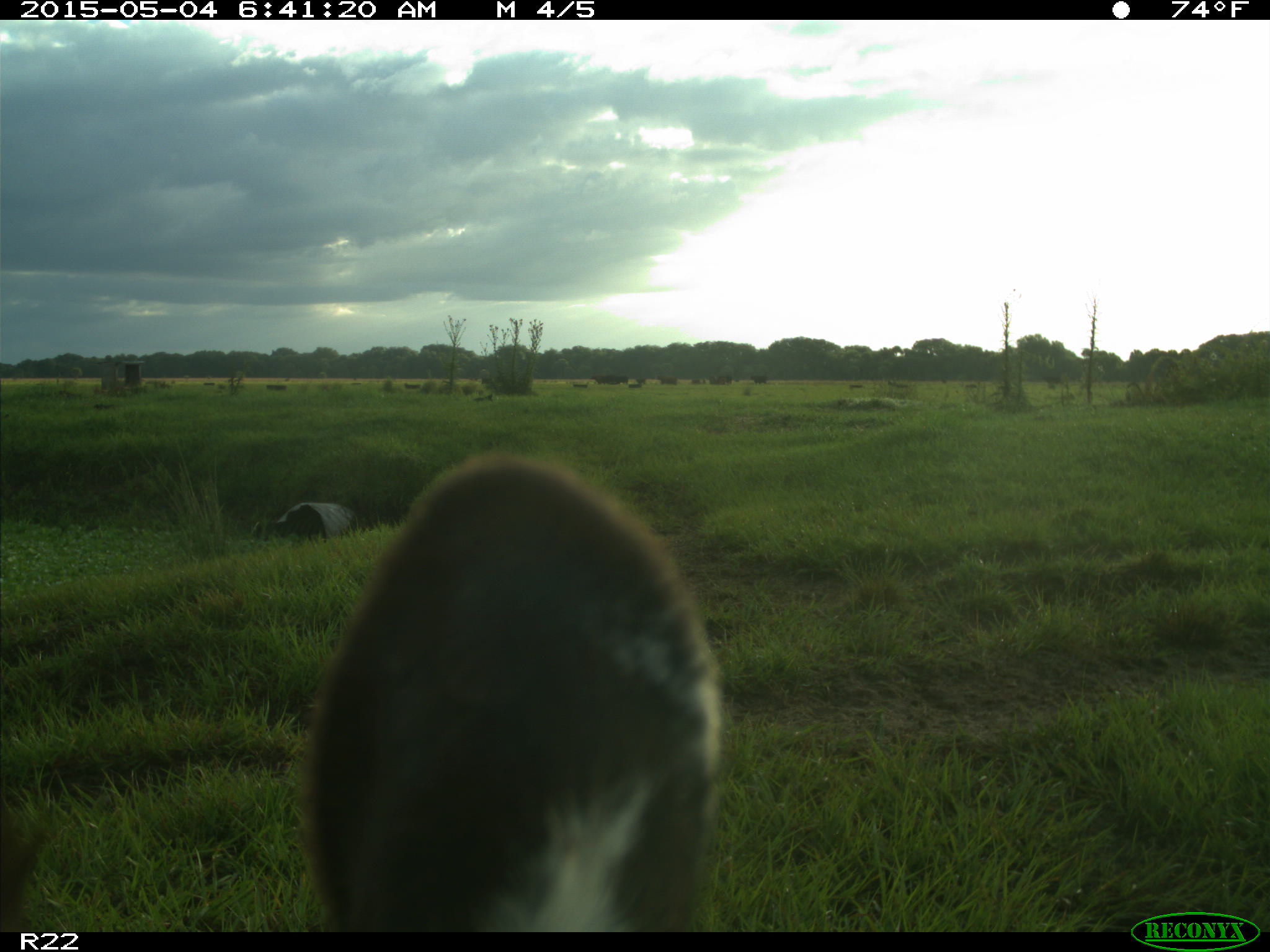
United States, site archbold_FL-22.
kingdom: Animalia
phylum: Chordata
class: Mammalia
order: Artiodactyla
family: Bovidae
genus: Bos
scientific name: Bos taurus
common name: domestic cow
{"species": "Bos taurus (domestic cow)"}